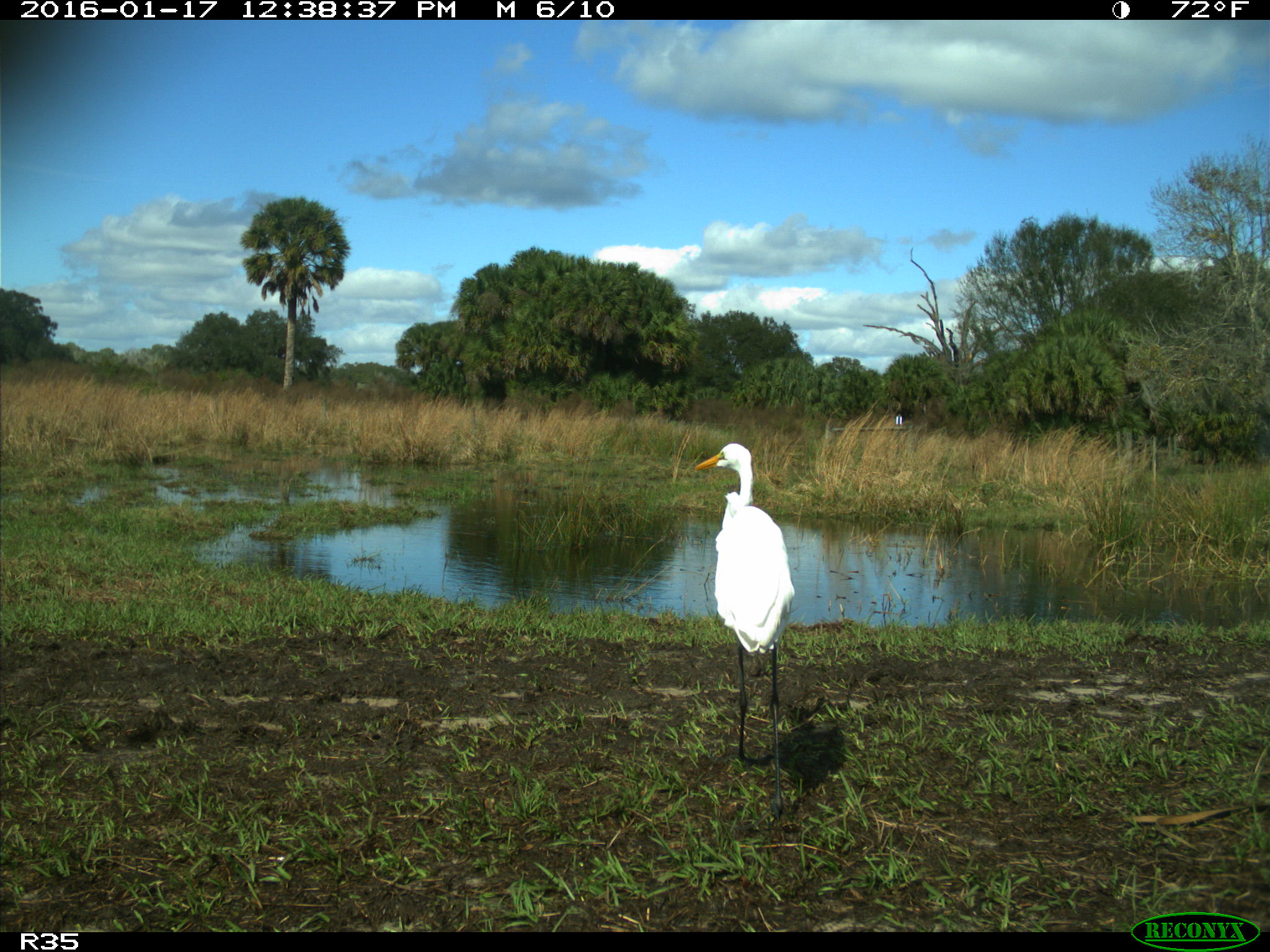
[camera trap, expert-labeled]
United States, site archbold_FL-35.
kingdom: Animalia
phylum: Chordata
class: Aves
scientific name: Aves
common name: birds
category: unidentified bird